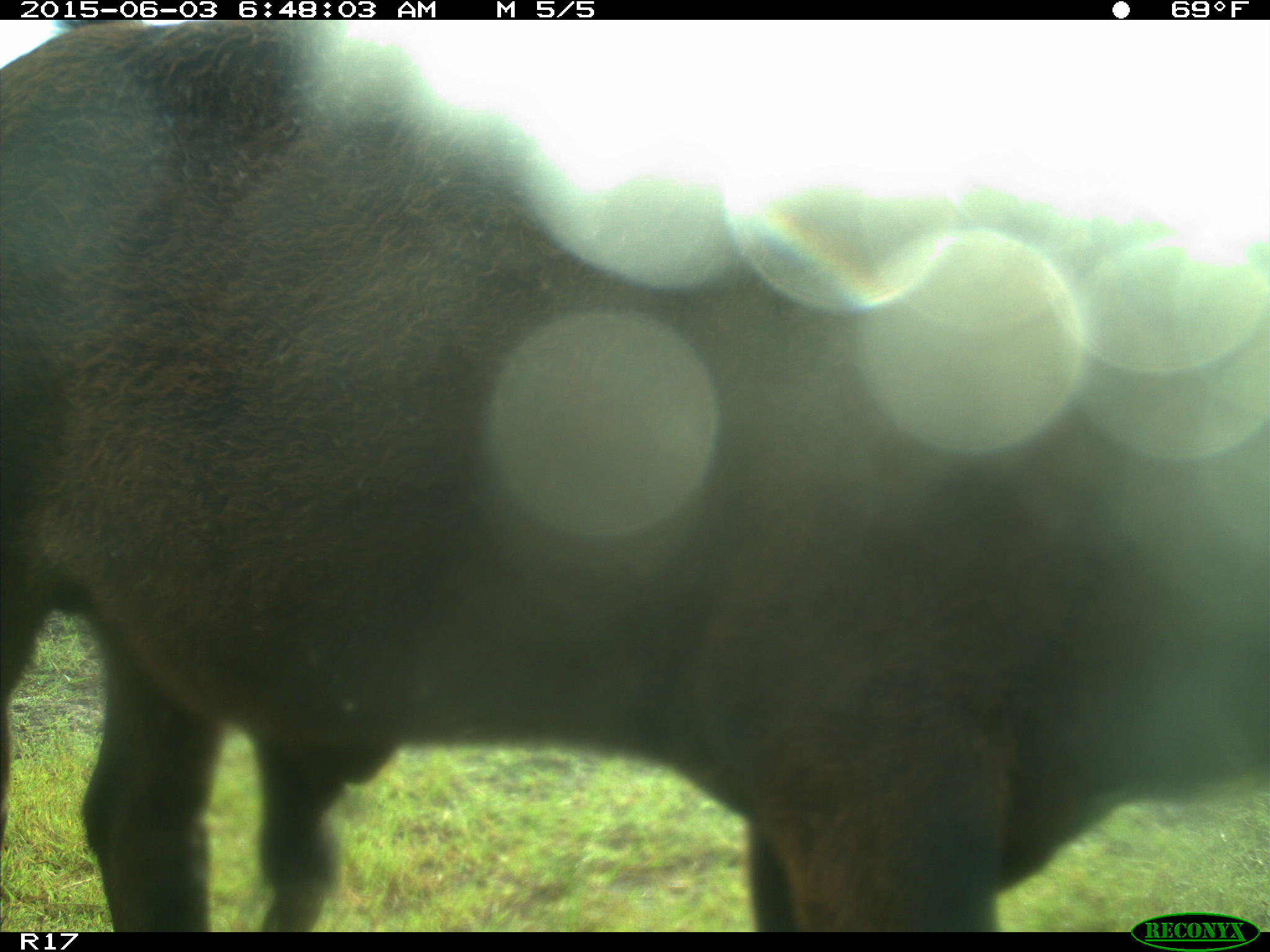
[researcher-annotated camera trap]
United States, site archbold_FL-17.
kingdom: Animalia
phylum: Chordata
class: Mammalia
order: Artiodactyla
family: Bovidae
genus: Bos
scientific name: Bos taurus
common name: domestic cow